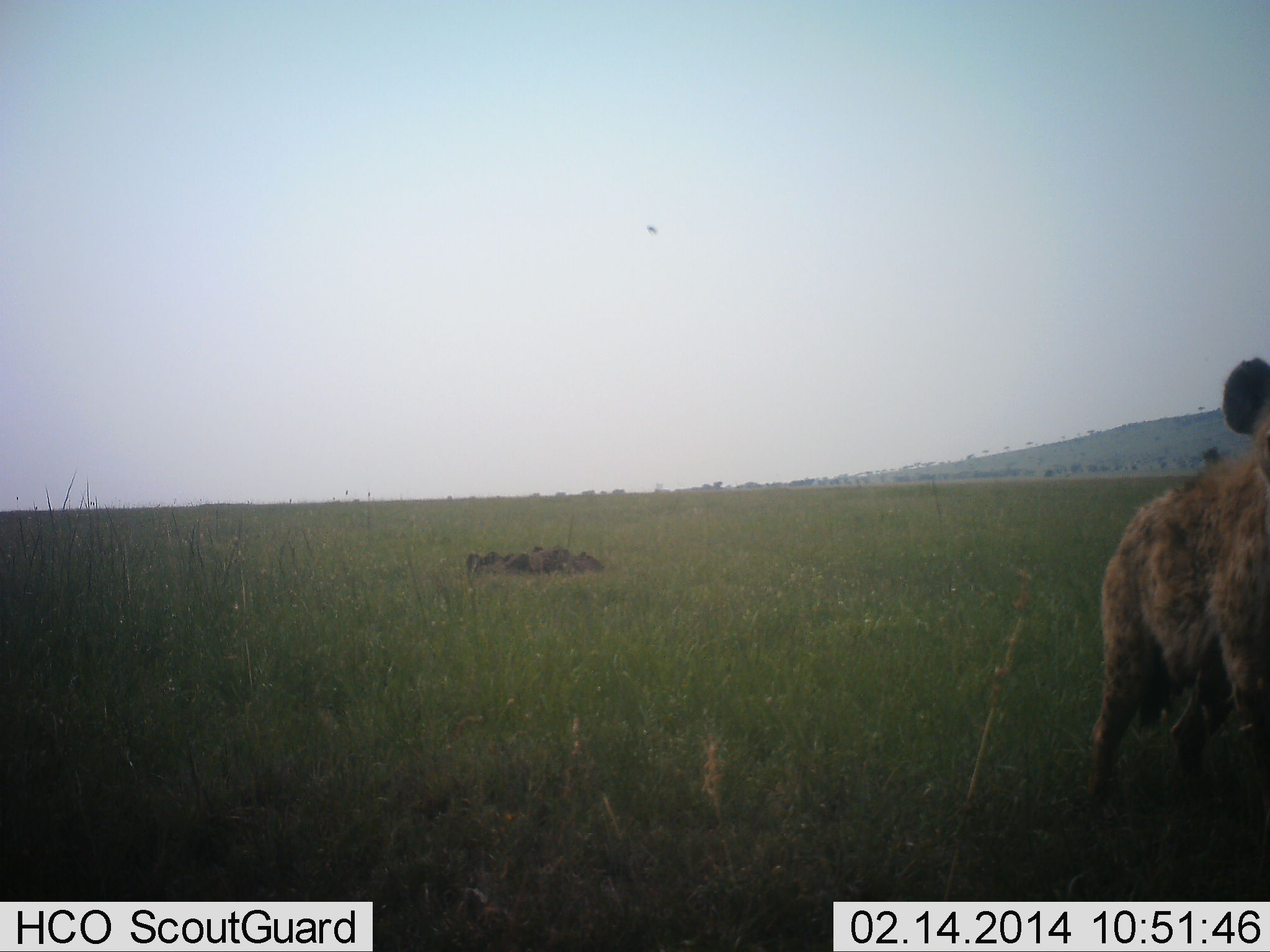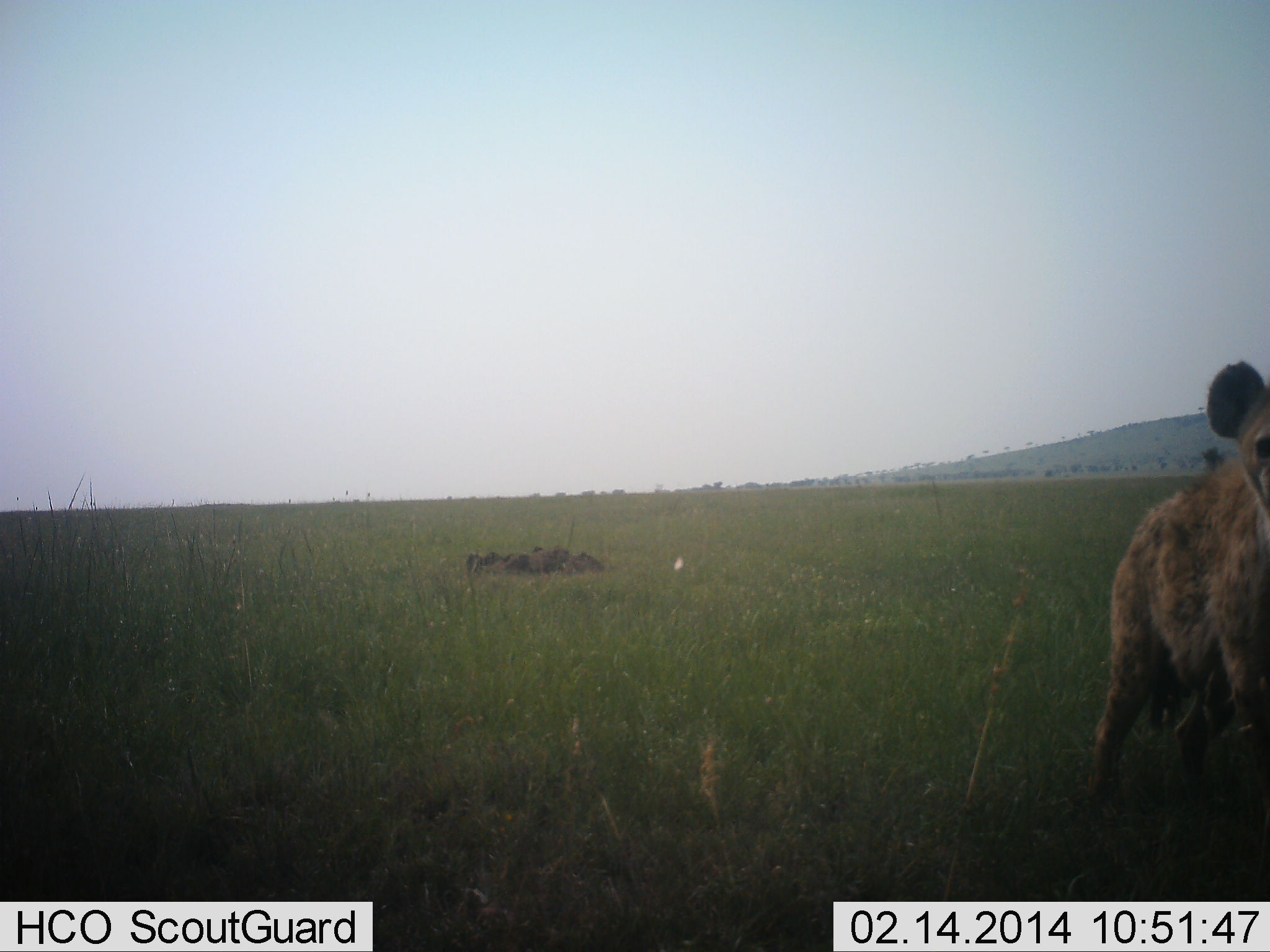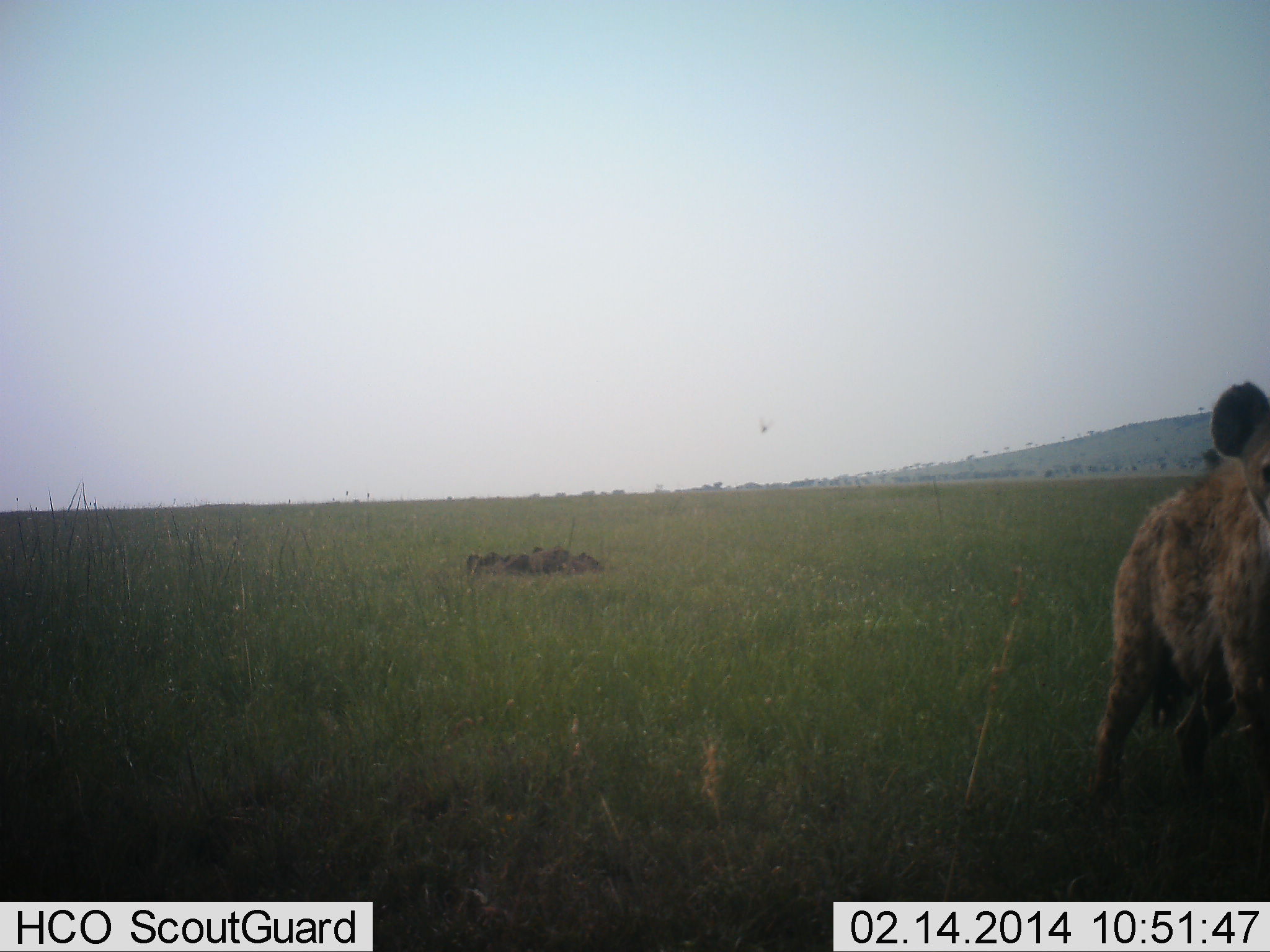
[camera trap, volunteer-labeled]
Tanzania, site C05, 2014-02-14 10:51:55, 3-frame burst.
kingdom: Animalia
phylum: Chordata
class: Mammalia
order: Carnivora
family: Hyaenidae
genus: Crocuta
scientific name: Crocuta crocuta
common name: spotted hyena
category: hyenaspotted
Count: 1.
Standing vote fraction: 80%.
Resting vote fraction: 10%.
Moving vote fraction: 10%.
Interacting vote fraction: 0%.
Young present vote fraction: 0%.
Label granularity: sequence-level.